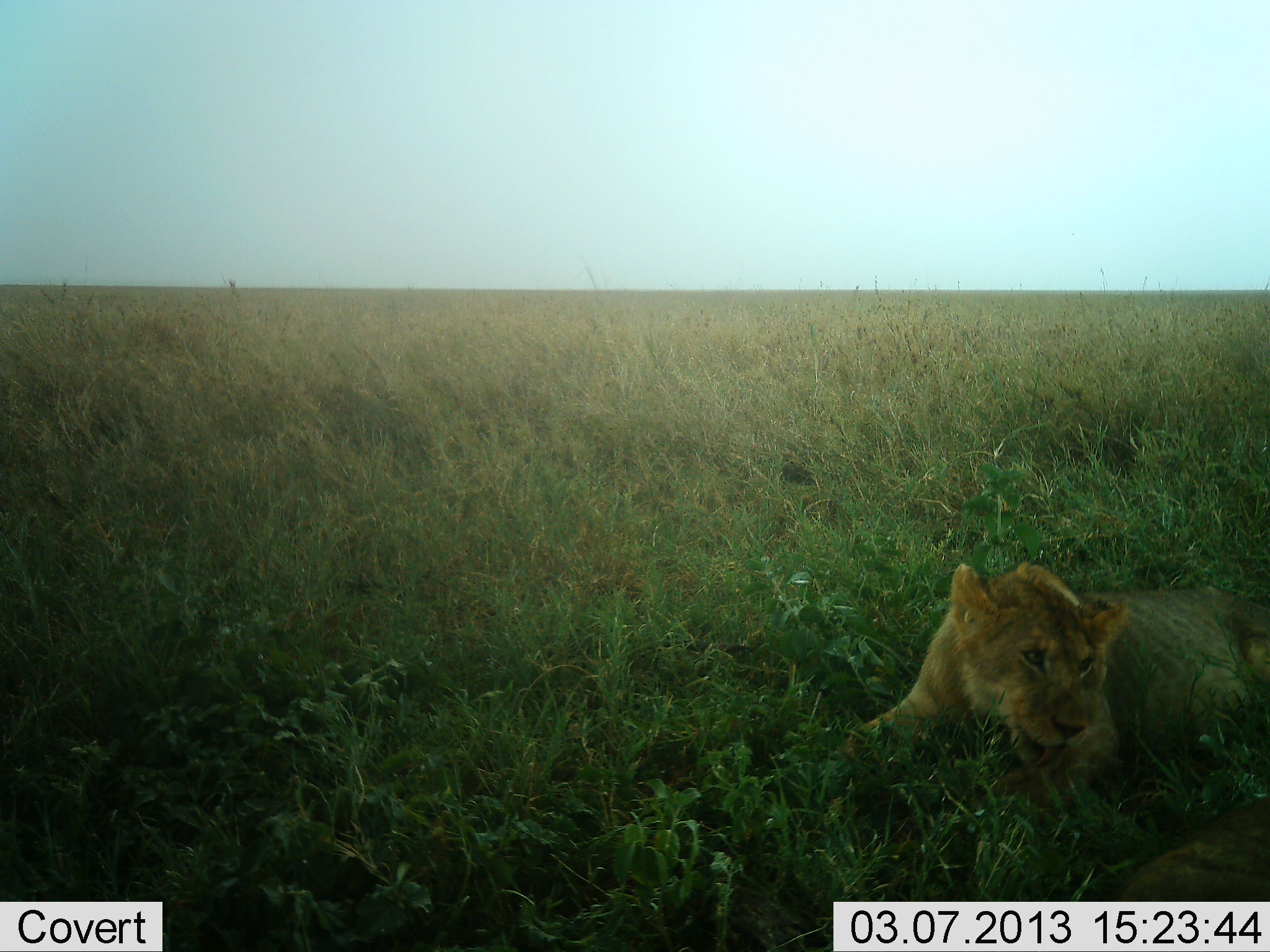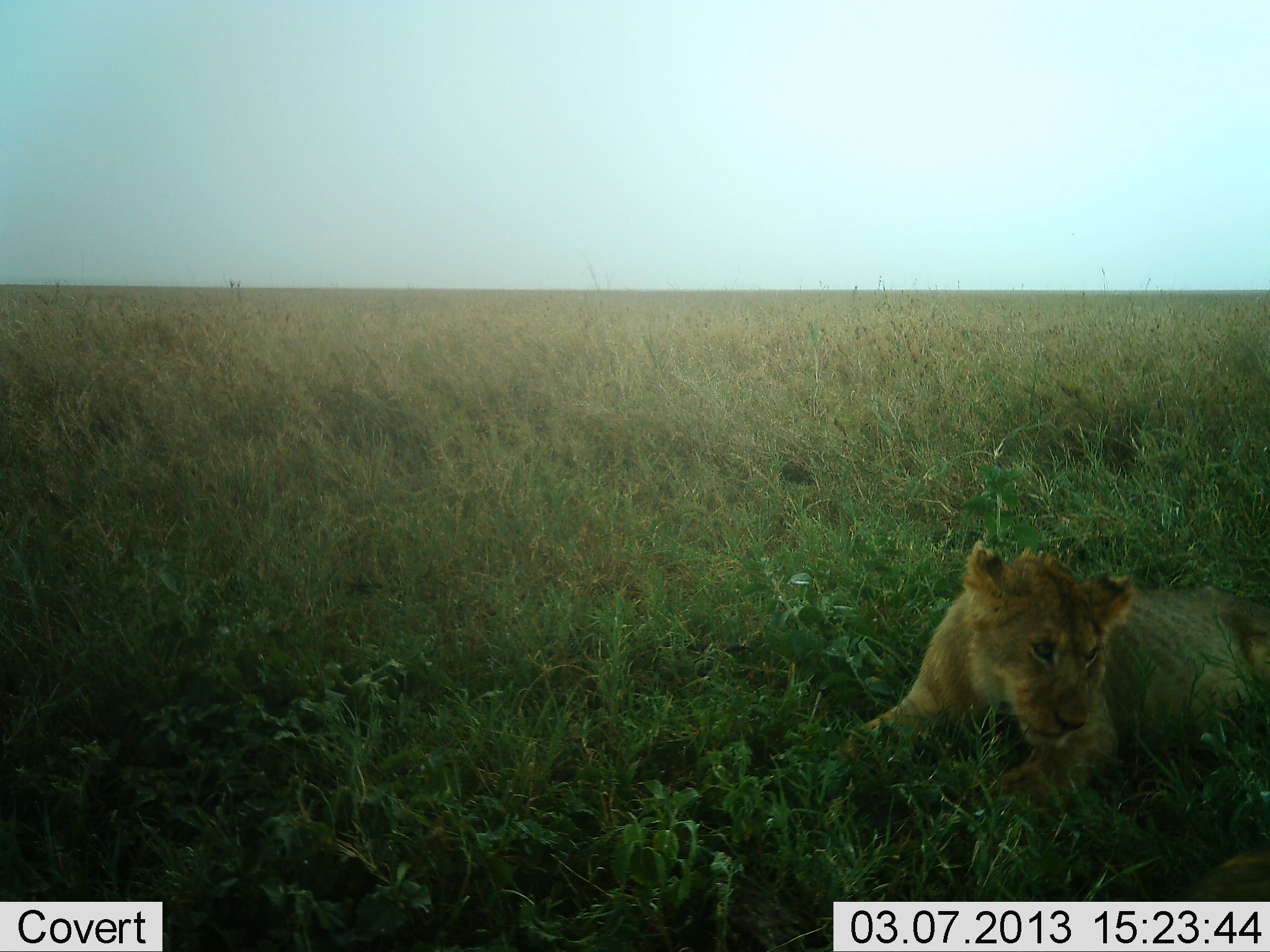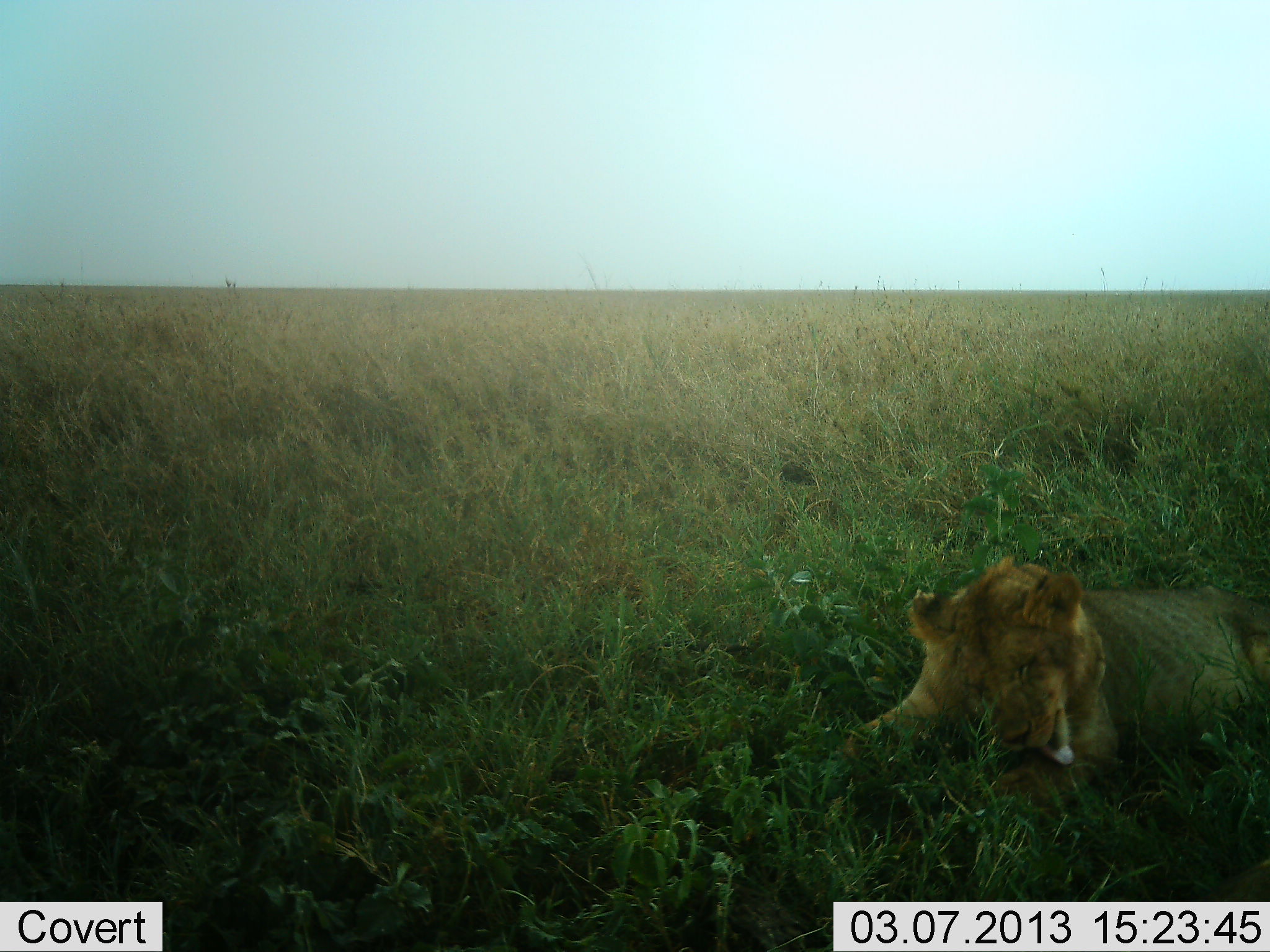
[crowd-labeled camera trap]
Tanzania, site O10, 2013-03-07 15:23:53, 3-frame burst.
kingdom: Animalia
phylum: Chordata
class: Mammalia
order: Carnivora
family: Felidae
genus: Panthera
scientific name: Panthera leo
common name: lion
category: lionfemale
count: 1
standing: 8%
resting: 88%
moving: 8%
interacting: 4%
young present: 36%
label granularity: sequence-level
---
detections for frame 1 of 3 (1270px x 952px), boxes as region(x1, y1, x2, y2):
animal: region(836, 563, 1270, 806)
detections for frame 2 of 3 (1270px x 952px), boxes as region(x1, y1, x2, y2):
animal: region(838, 539, 1270, 820)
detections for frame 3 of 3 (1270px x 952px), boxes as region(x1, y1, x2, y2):
animal: region(819, 555, 1270, 813)